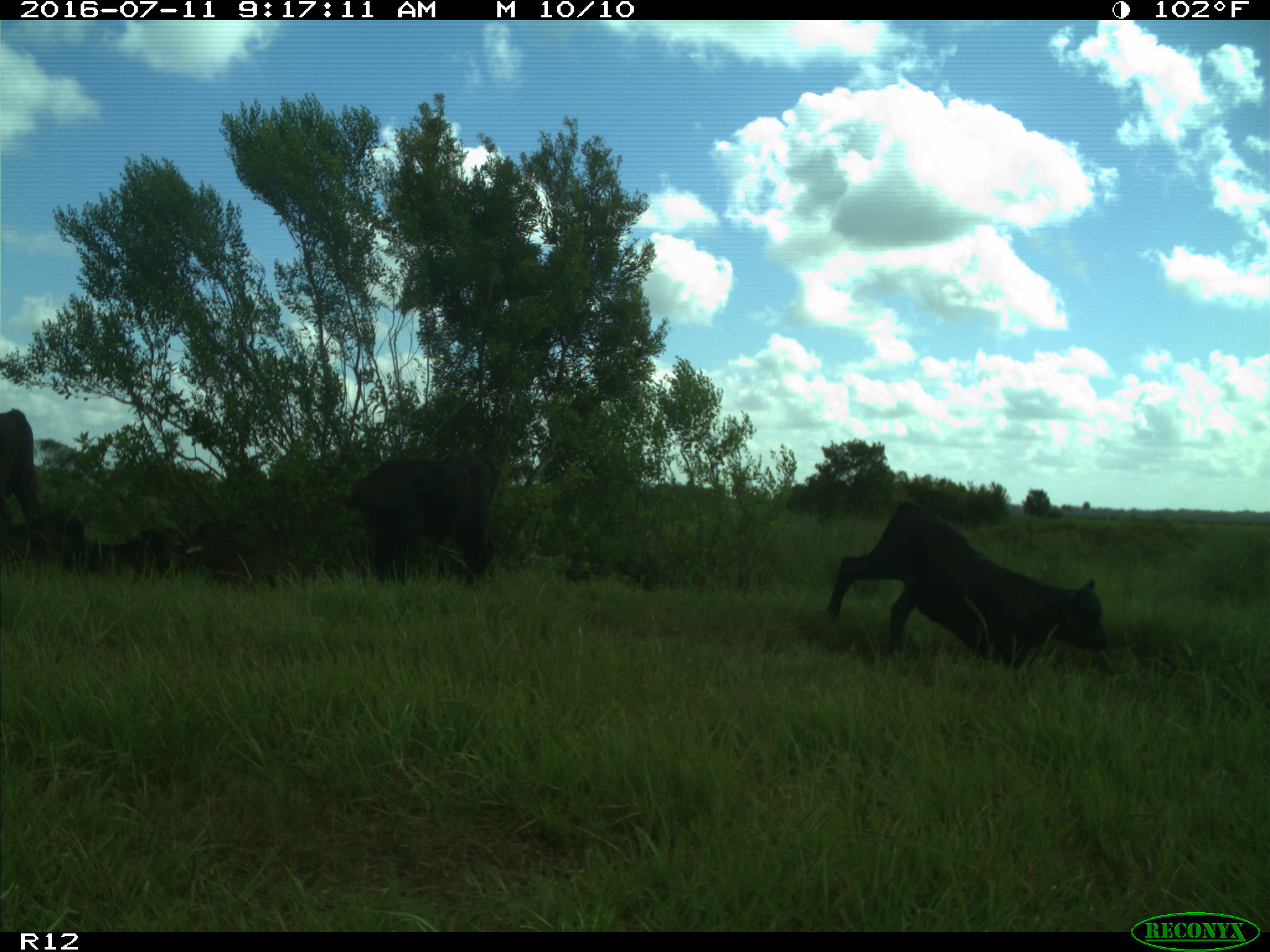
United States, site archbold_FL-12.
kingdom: Animalia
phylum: Chordata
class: Mammalia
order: Artiodactyla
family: Bovidae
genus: Bos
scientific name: Bos taurus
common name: domestic cow